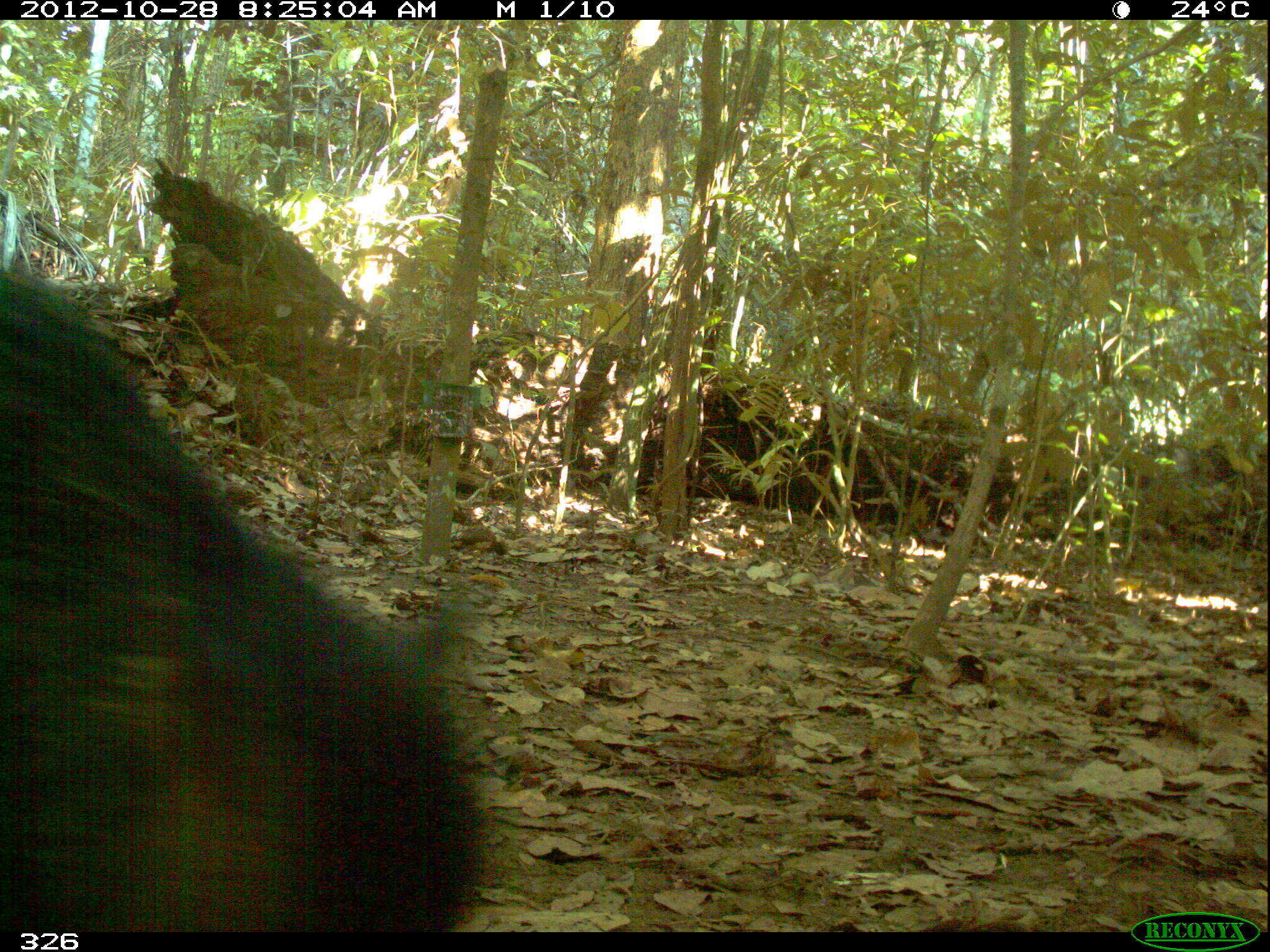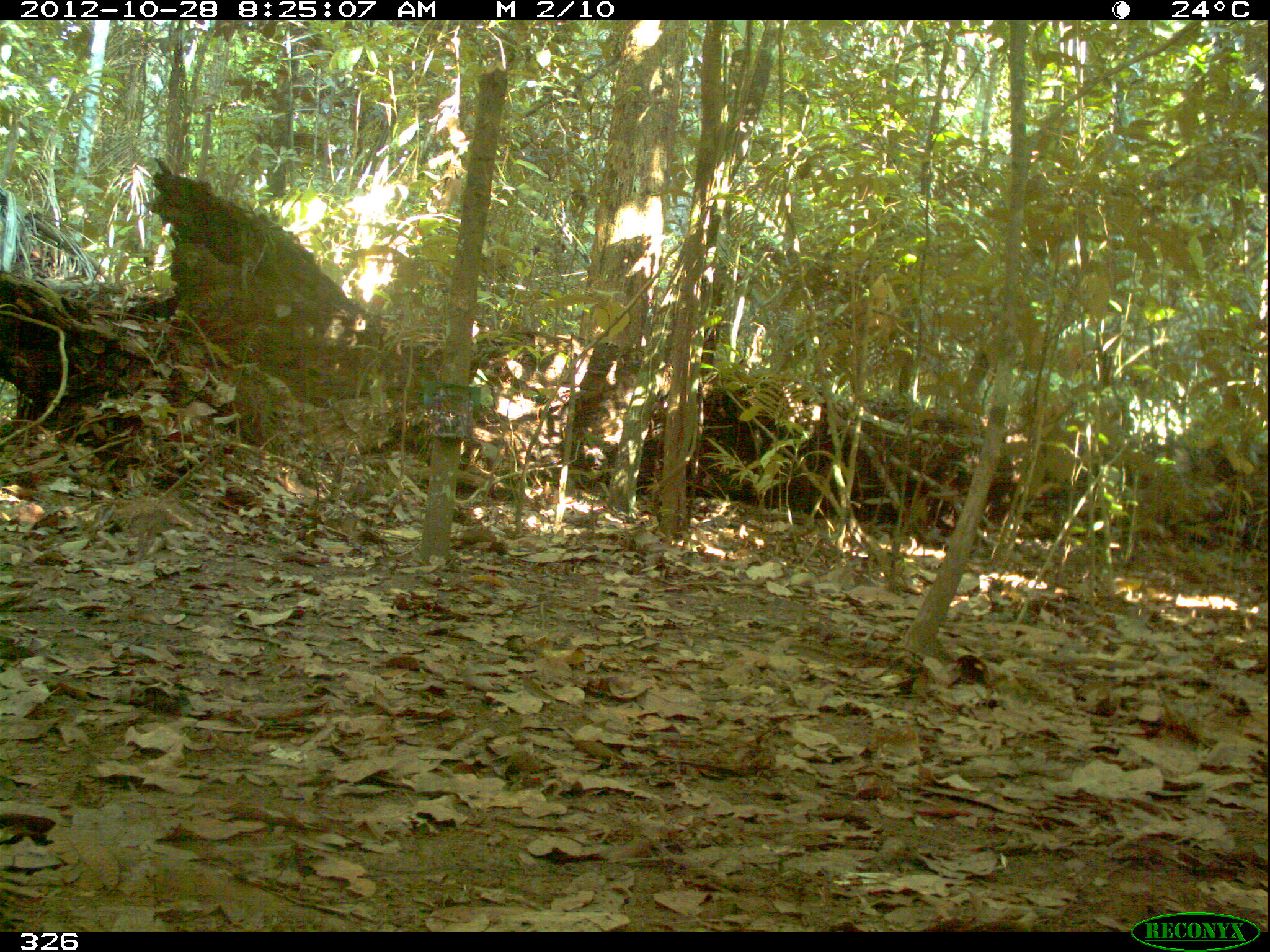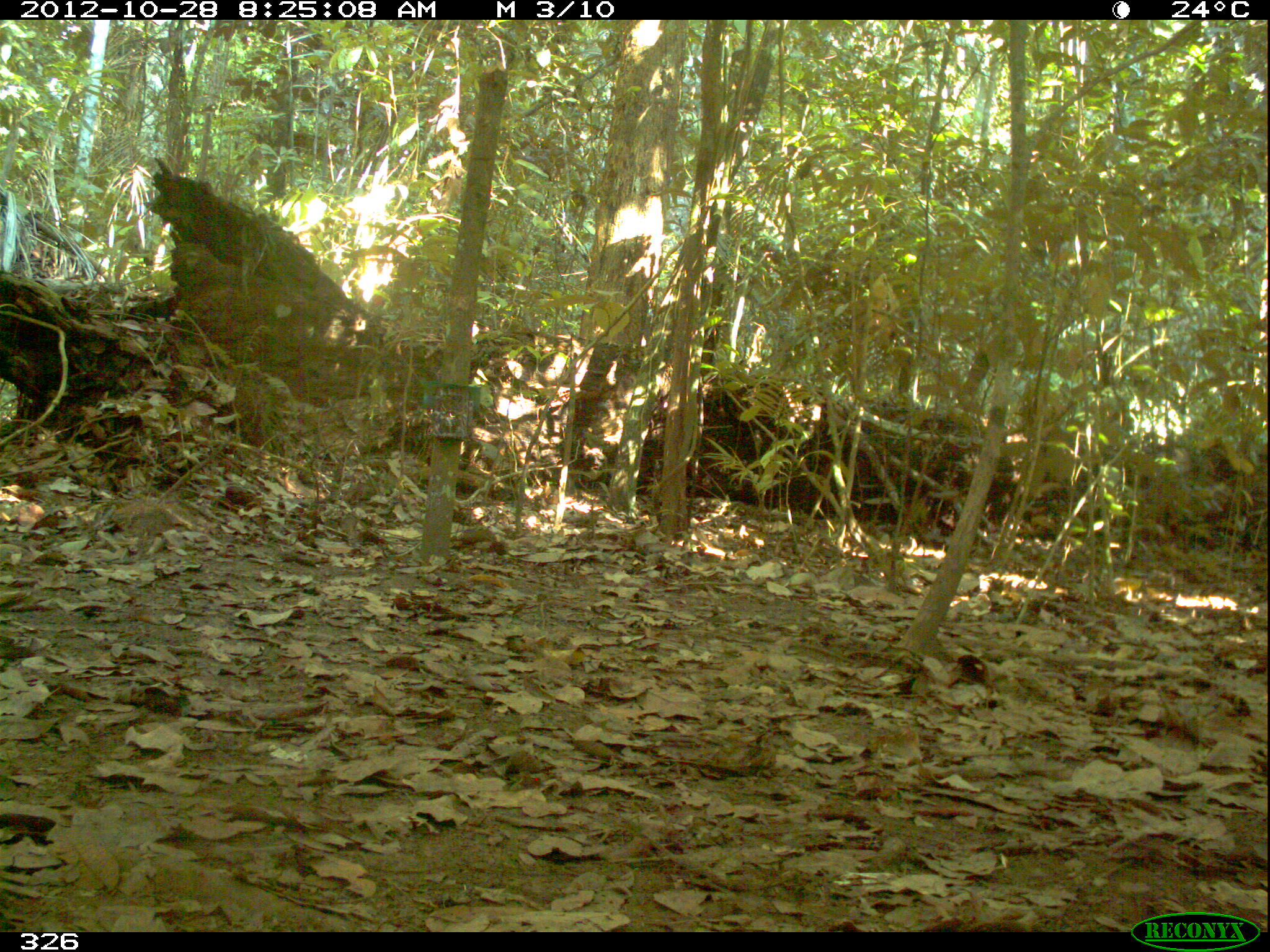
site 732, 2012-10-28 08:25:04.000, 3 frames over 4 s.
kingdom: Animalia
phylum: Chordata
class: Mammalia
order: Artiodactyla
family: Tayassuidae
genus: Tayassu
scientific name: Tayassu pecari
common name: white-lipped peccary